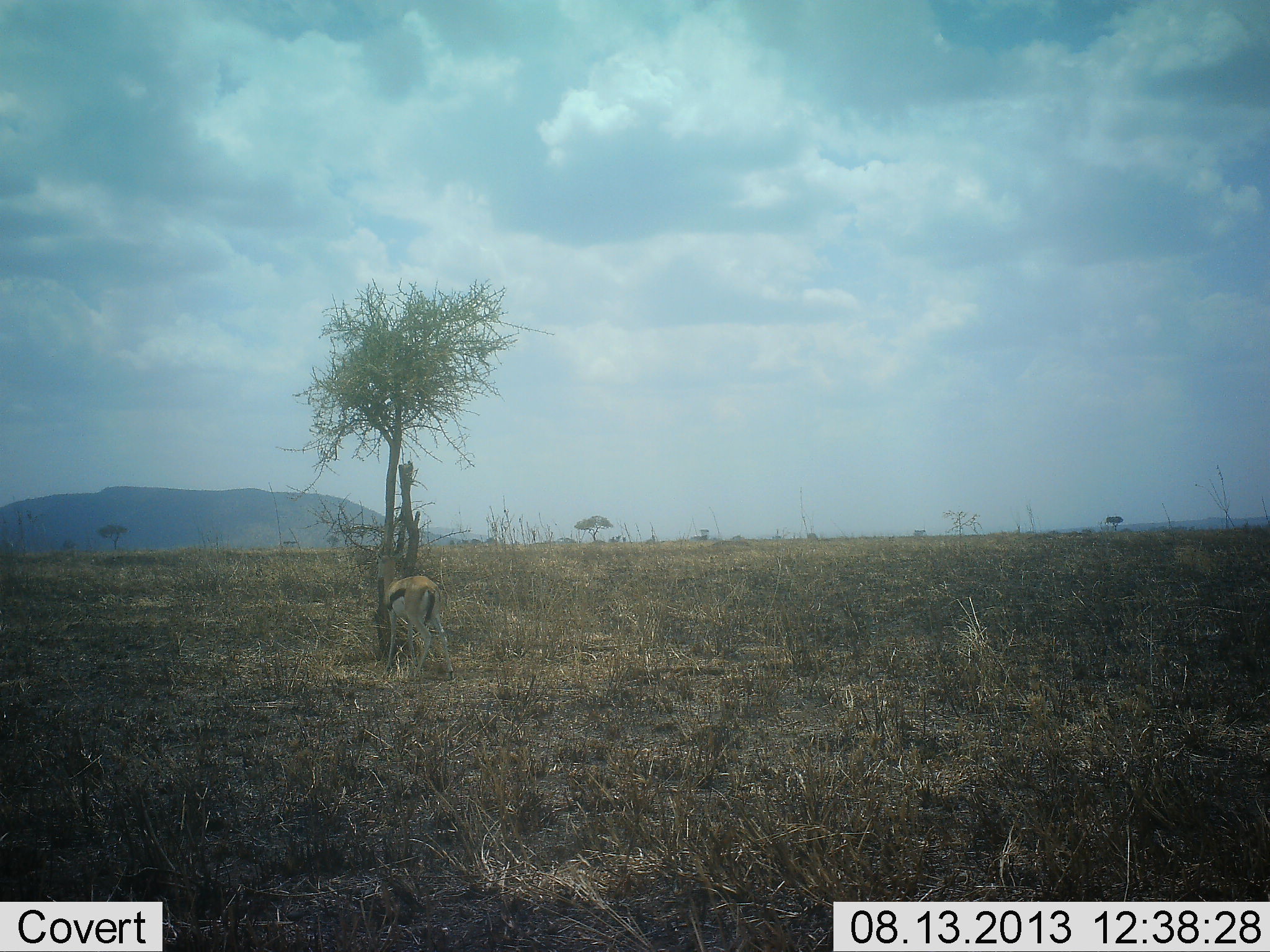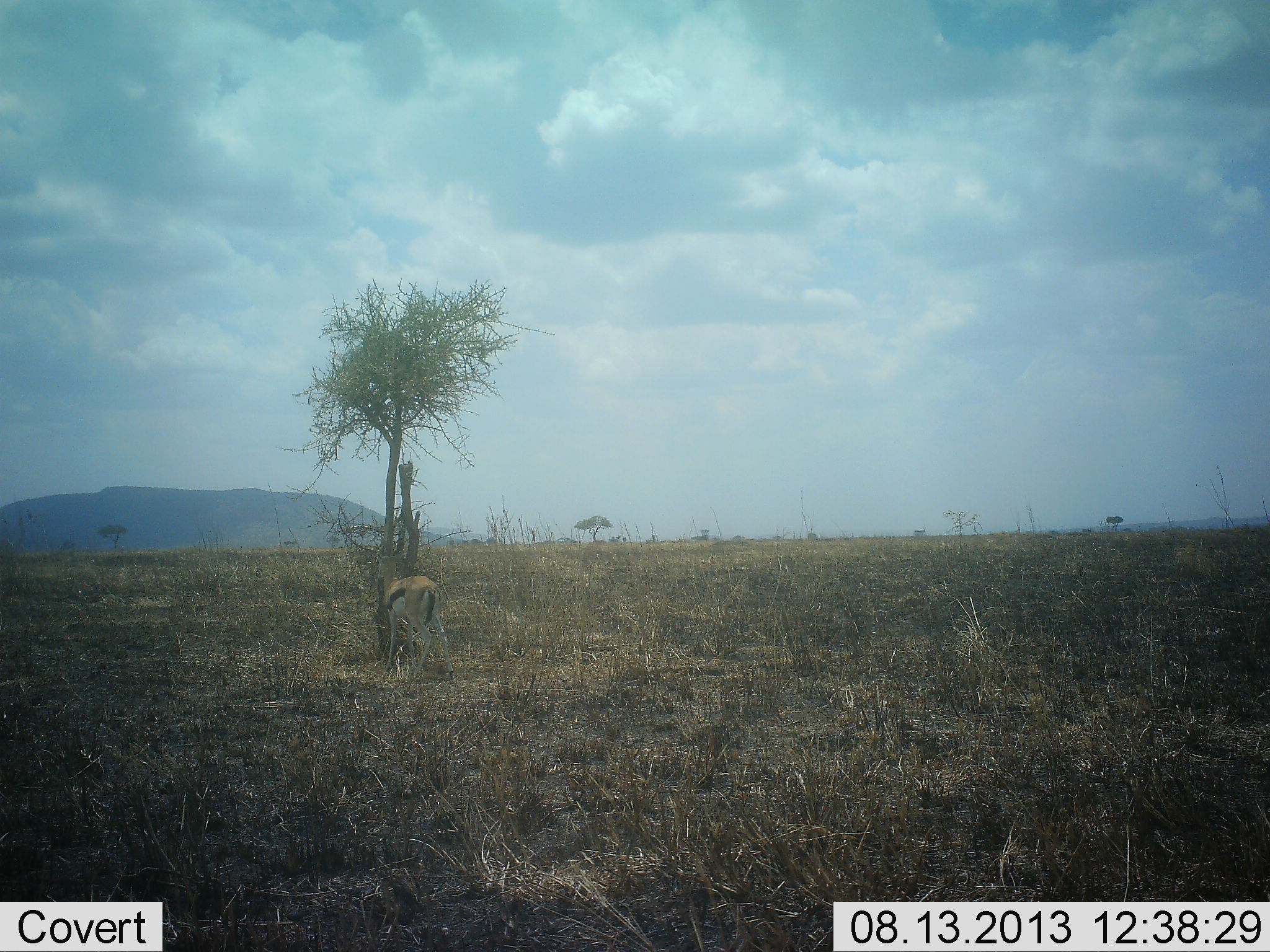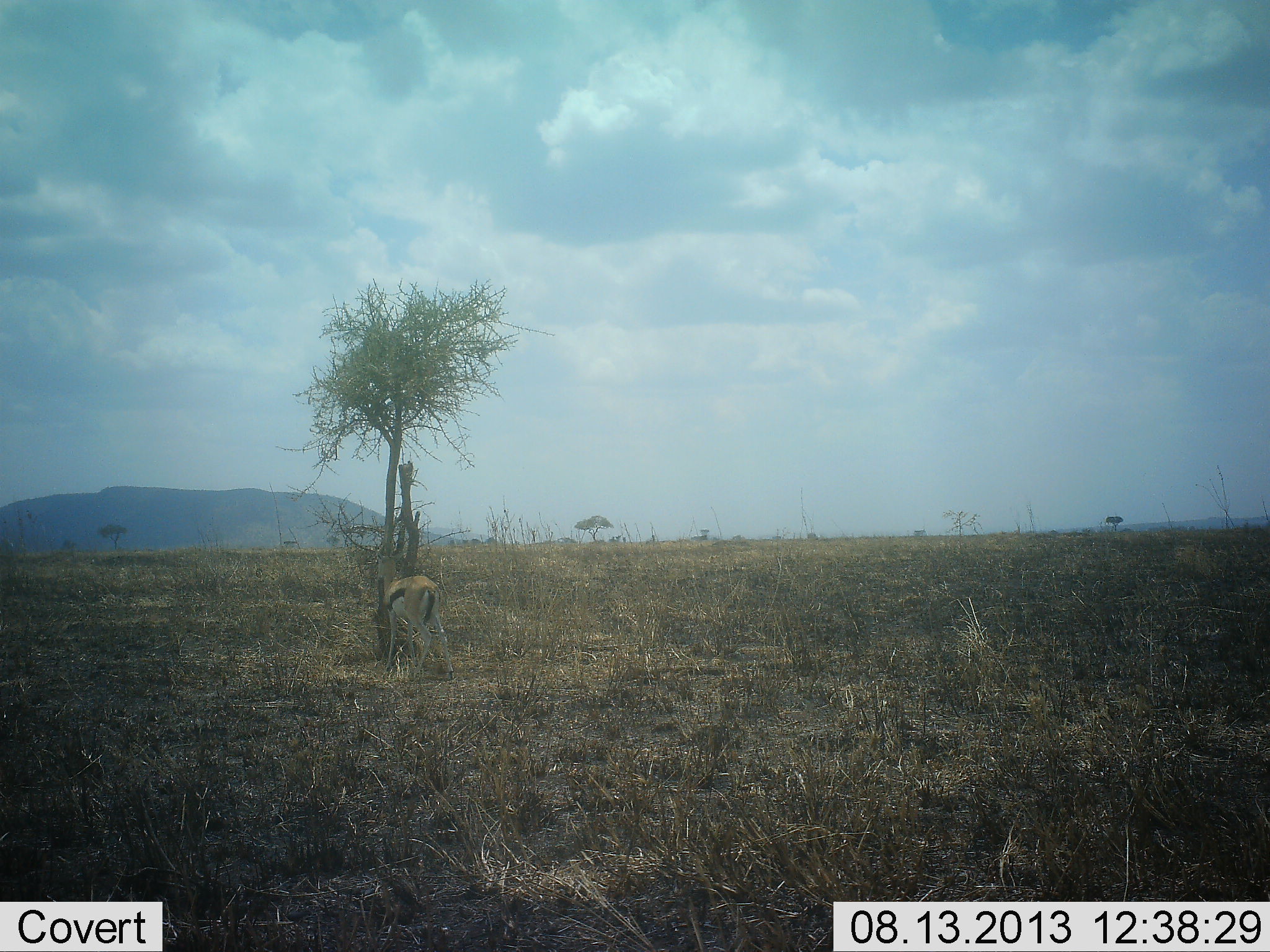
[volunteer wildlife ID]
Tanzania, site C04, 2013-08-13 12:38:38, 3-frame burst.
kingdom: Animalia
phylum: Chordata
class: Mammalia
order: Artiodactyla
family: Bovidae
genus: Eudorcas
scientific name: Eudorcas thomsonii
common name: thomson's gazelle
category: gazellethomsons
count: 1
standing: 83%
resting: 6%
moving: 0%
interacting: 0%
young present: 0%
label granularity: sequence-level